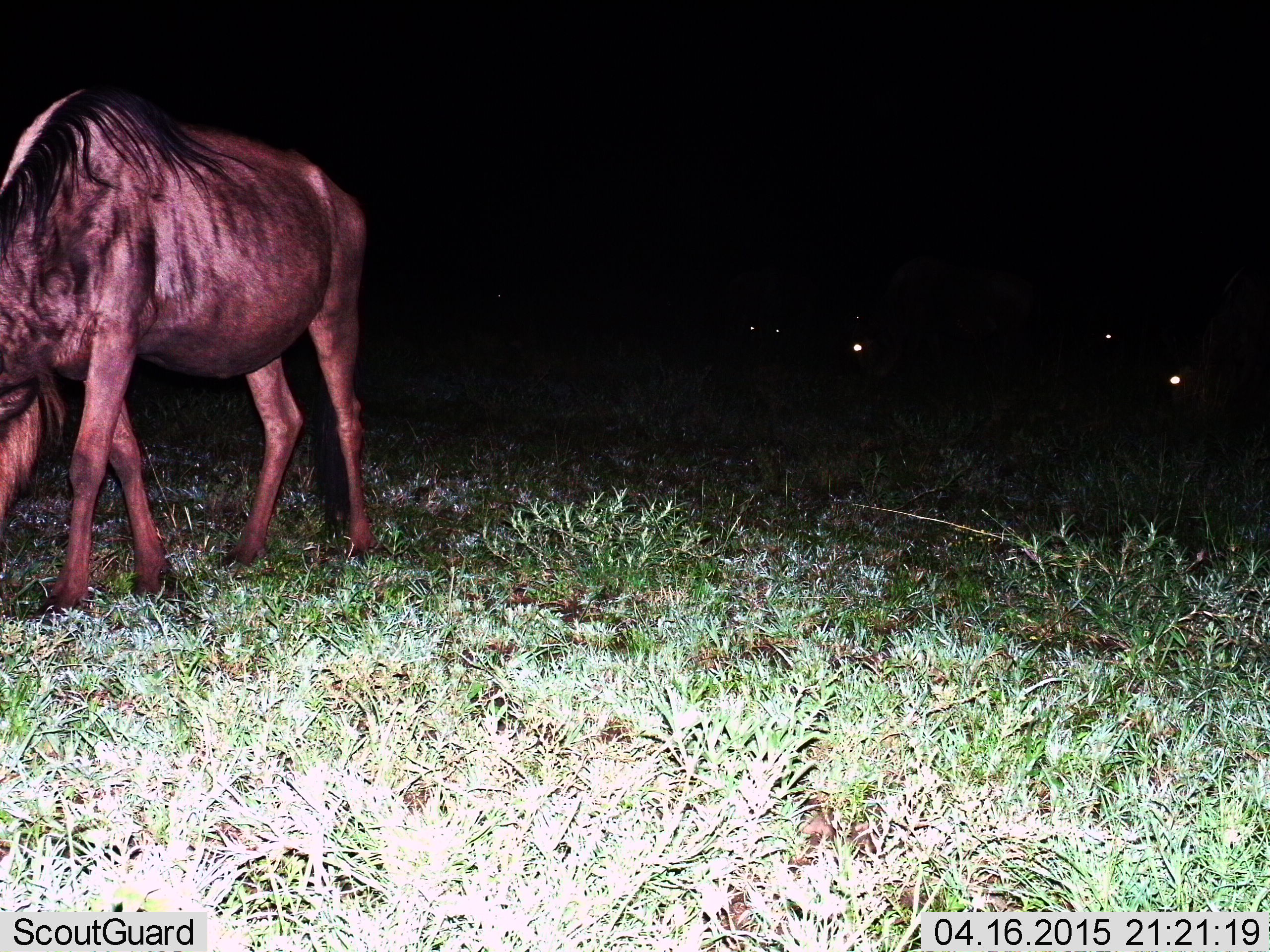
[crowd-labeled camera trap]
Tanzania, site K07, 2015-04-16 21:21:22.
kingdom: Animalia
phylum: Chordata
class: Mammalia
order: Artiodactyla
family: Bovidae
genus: Connochaetes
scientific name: Connochaetes taurinus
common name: blue wildebeest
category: wildebeest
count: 1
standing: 20%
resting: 0%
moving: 30%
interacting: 0%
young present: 0%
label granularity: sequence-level